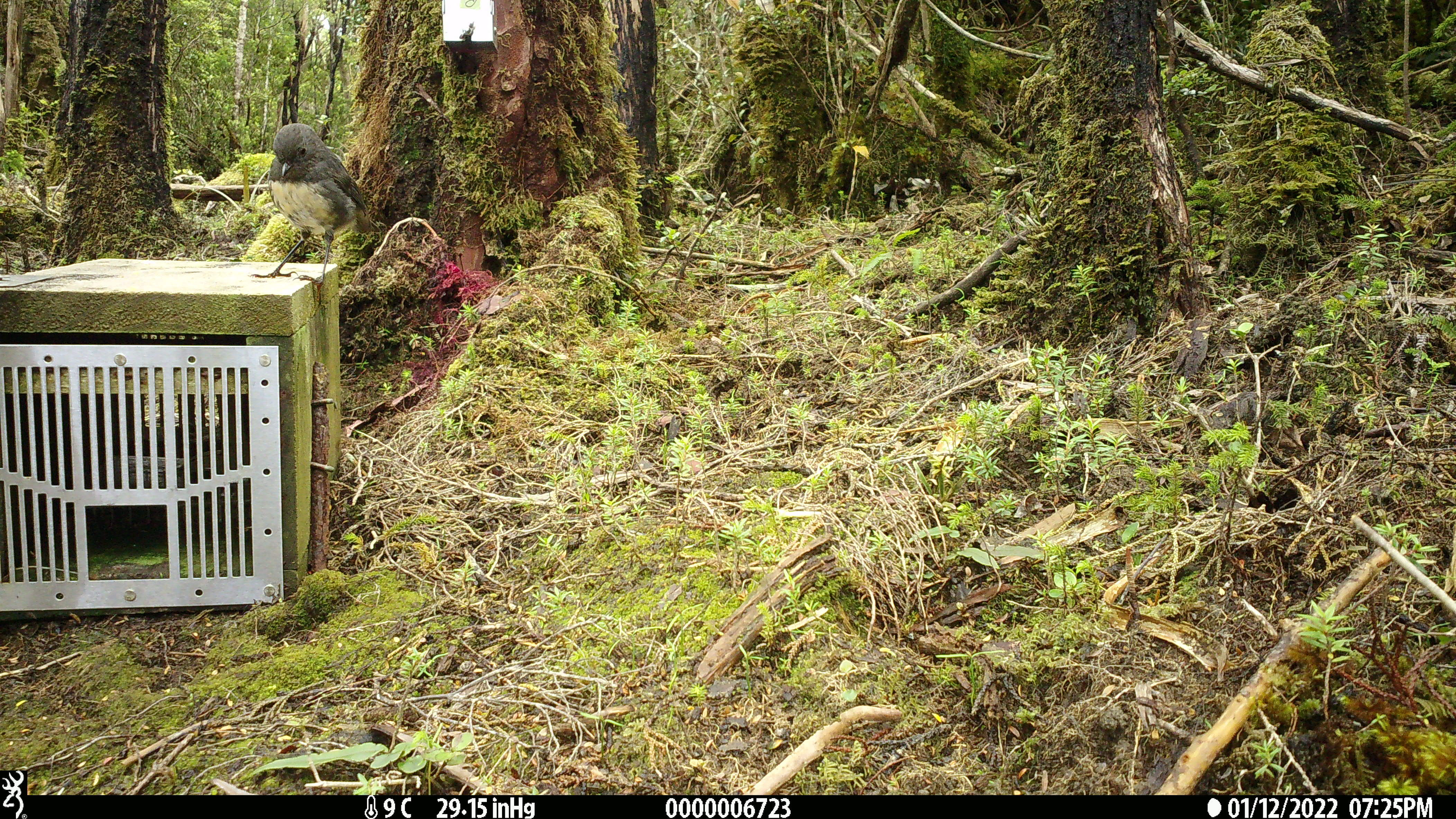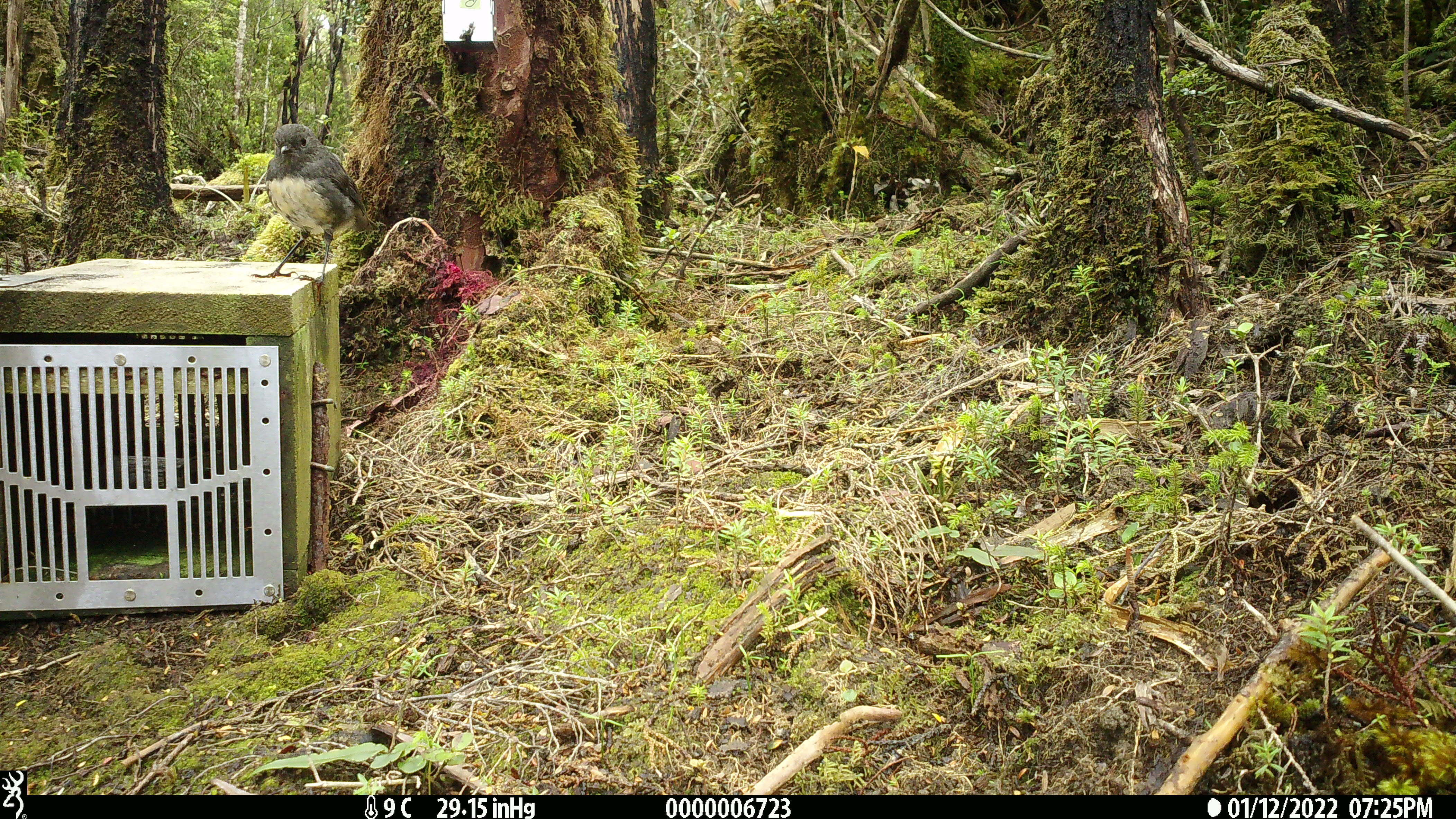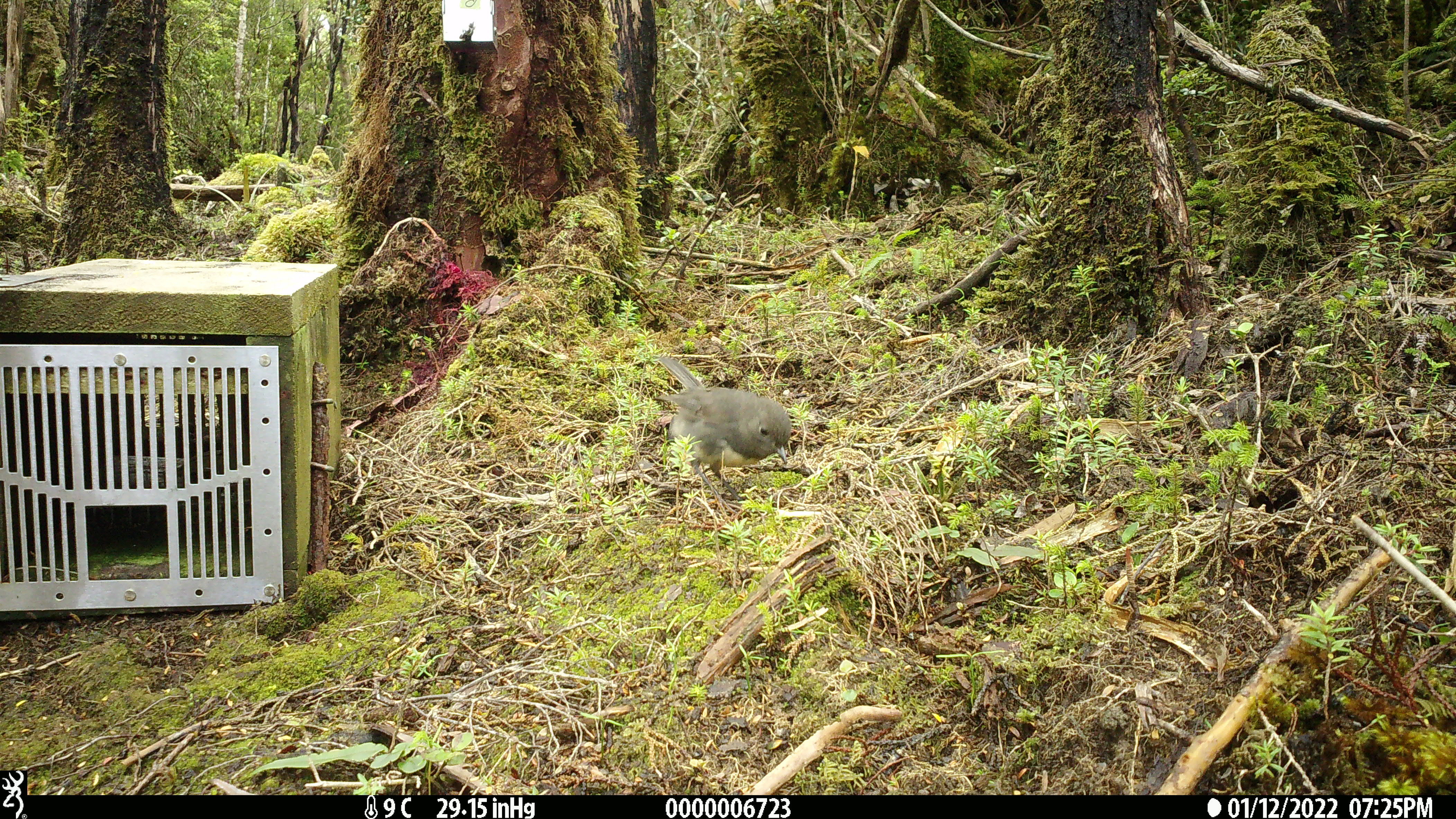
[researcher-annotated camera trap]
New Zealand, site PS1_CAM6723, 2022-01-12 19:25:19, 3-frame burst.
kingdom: Animalia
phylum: Chordata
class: Aves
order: Passeriformes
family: Petroicidae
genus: Petroica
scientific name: Petroica australis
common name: new zealand robin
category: robin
Robin (new zealand robin) (Petroica australis).